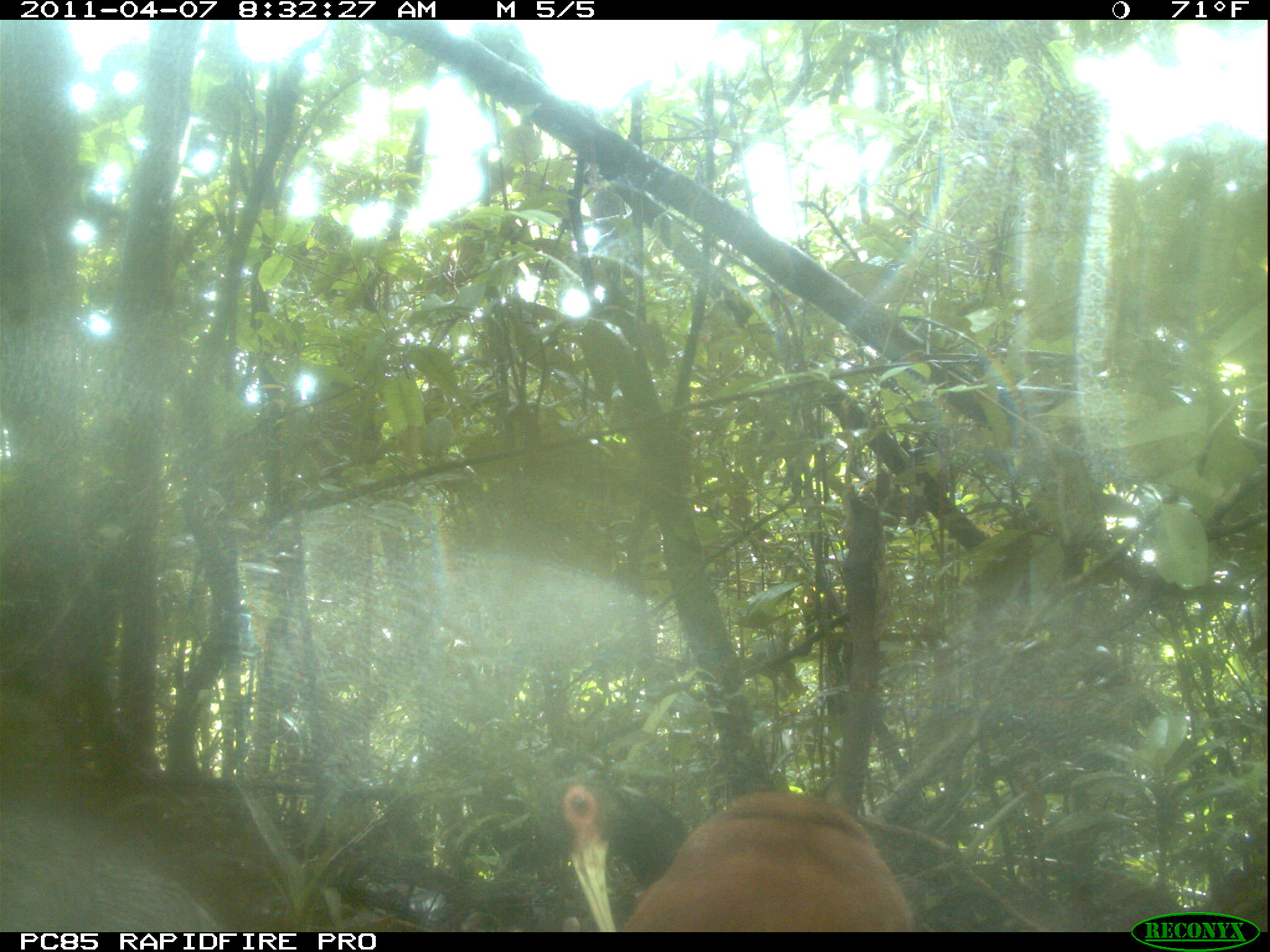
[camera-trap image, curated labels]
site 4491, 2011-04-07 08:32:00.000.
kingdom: Animalia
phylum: Chordata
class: Aves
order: Pelecaniformes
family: Threskiornithidae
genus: Lophotibis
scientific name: Lophotibis cristata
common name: madagascan ibis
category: lophotibis cristataa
Lophotibis cristataa (madagascan ibis) (Lophotibis cristata), count 2.